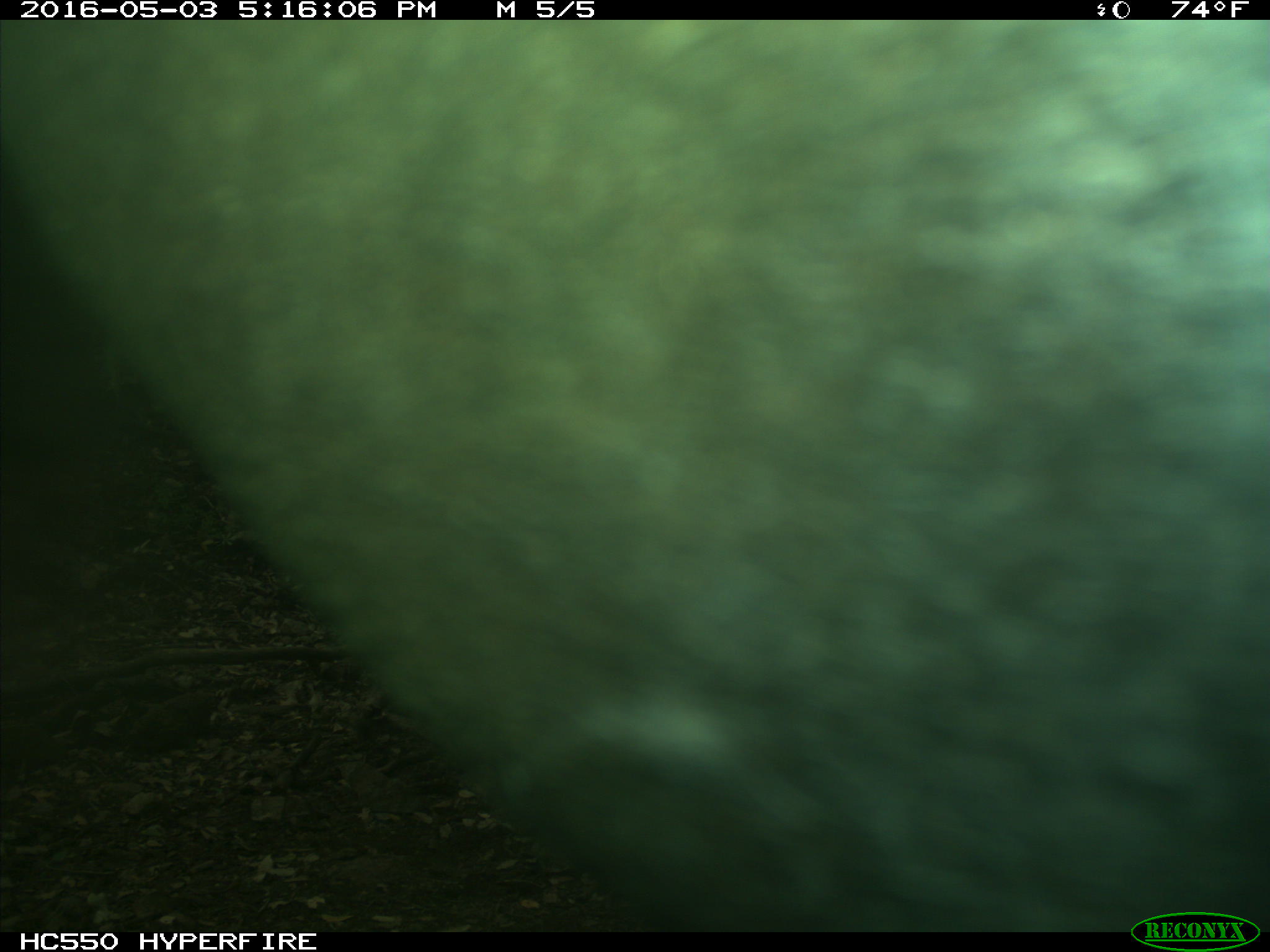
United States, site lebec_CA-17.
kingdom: Animalia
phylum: Chordata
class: Mammalia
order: Artiodactyla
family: Bovidae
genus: Bos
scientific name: Bos taurus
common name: domestic cow